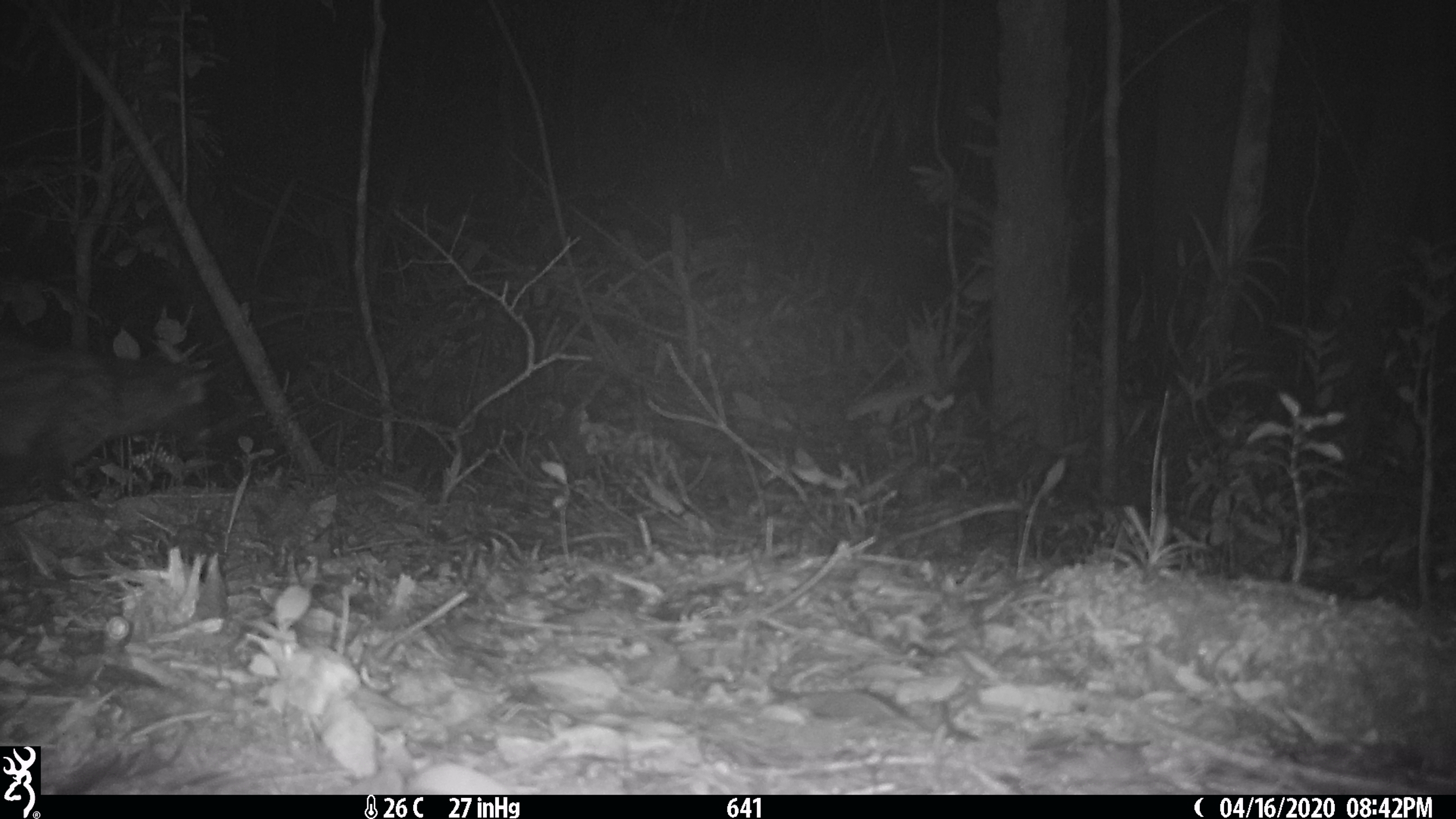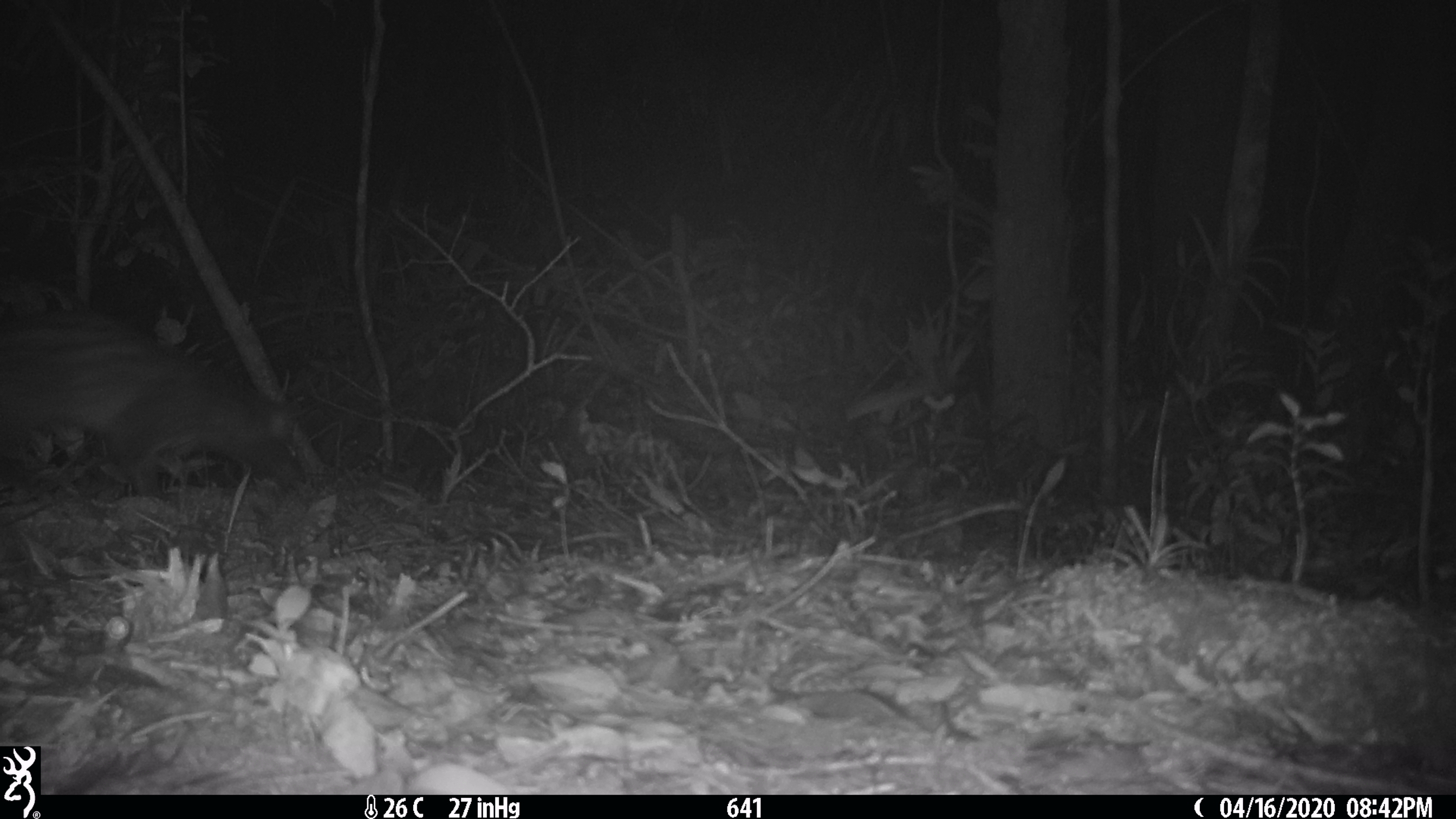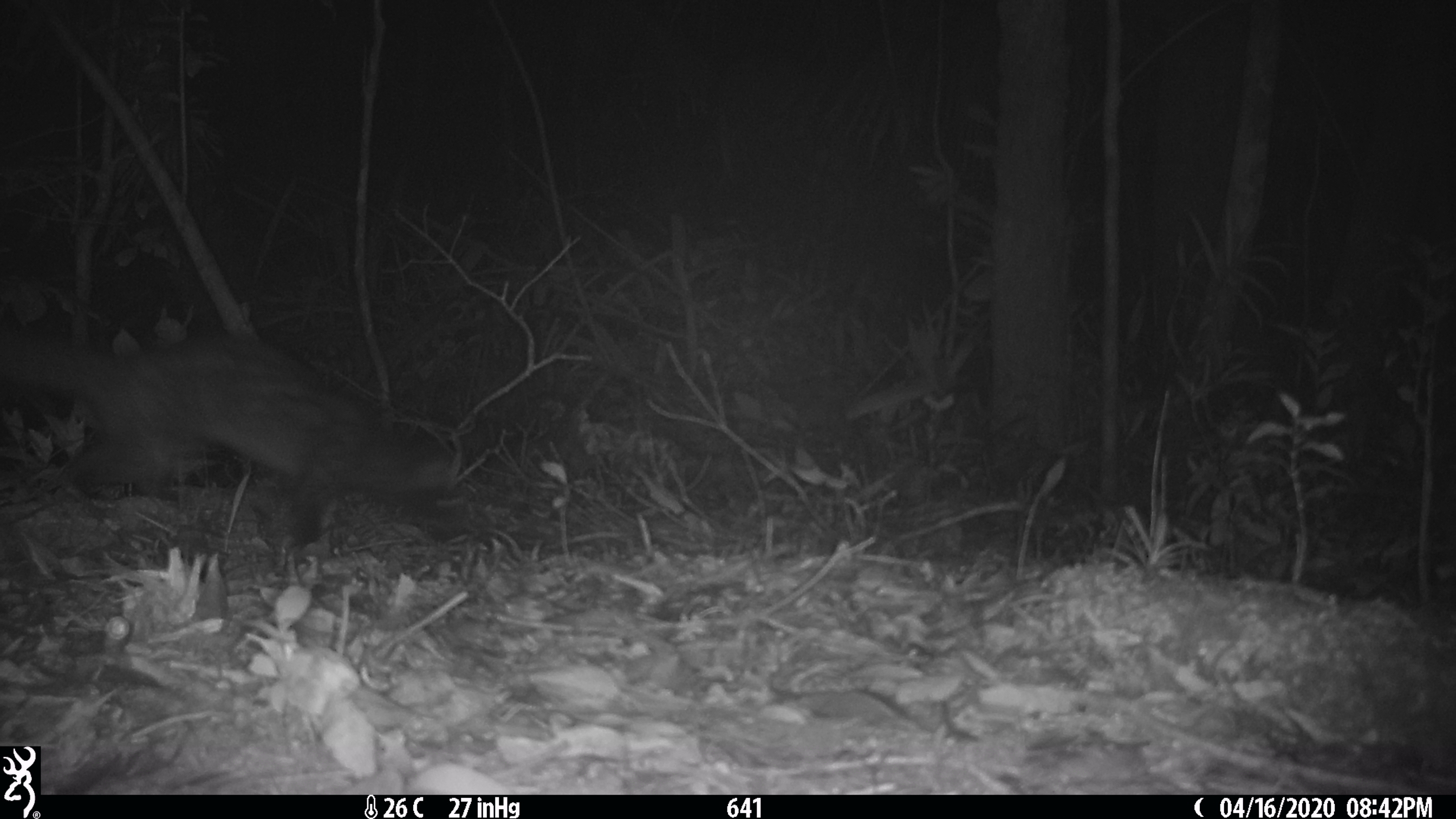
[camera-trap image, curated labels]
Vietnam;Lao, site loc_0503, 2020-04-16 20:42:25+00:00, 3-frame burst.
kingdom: Animalia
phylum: Chordata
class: Mammalia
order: Carnivora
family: Viverridae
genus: Paradoxurus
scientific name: Paradoxurus hermaphroditus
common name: common palm civet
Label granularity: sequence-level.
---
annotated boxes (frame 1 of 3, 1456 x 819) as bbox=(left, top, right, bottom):
common palm civet: bbox=(0, 345, 214, 502)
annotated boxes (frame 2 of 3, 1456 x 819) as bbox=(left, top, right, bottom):
common palm civet: bbox=(0, 318, 306, 502)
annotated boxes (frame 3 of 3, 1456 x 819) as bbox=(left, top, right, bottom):
common palm civet: bbox=(4, 332, 472, 554)